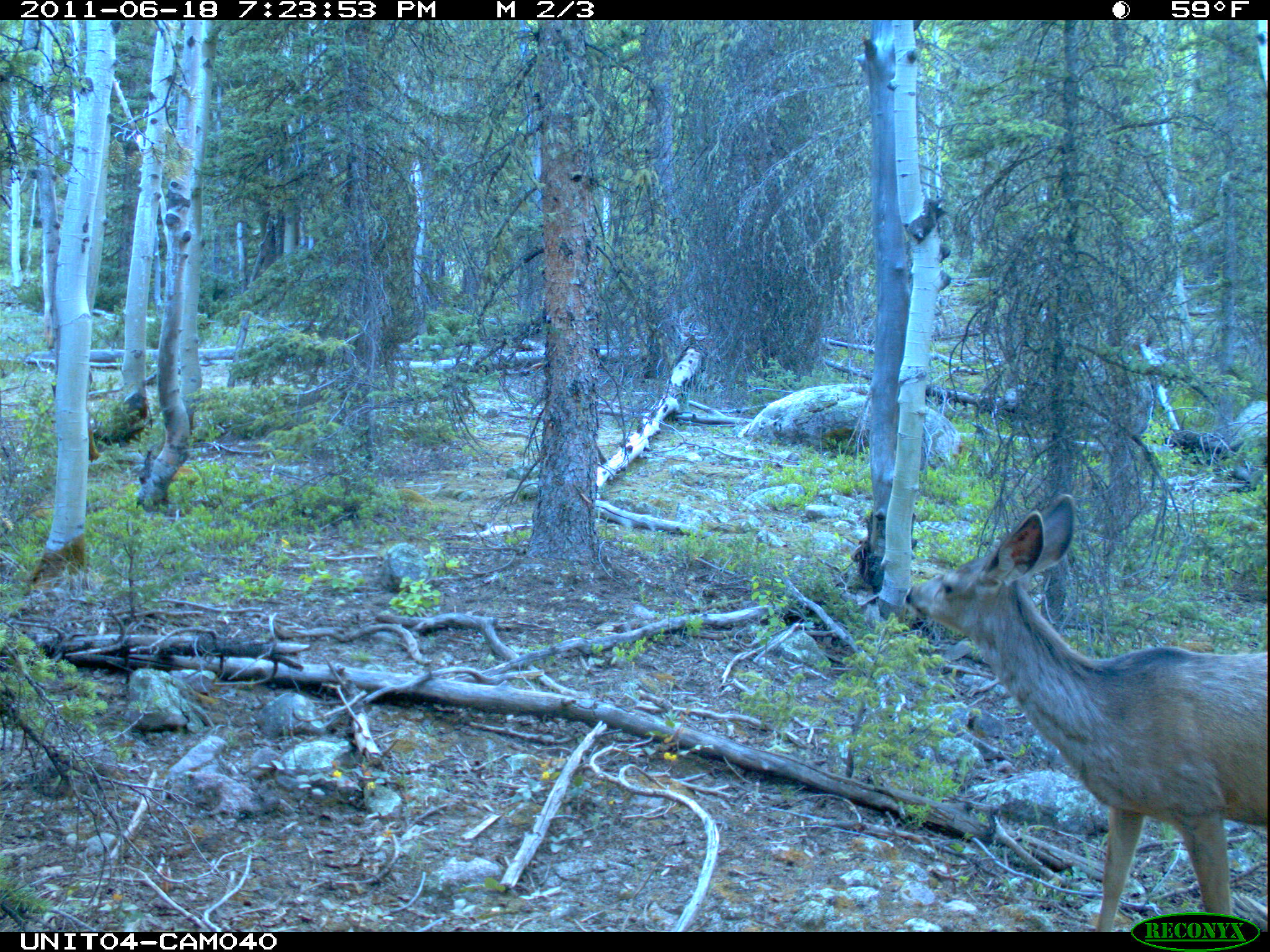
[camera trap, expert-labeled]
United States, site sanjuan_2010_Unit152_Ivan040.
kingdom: Animalia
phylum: Chordata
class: Mammalia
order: Artiodactyla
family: Cervidae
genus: Odocoileus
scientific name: Odocoileus hemionus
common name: mule deer